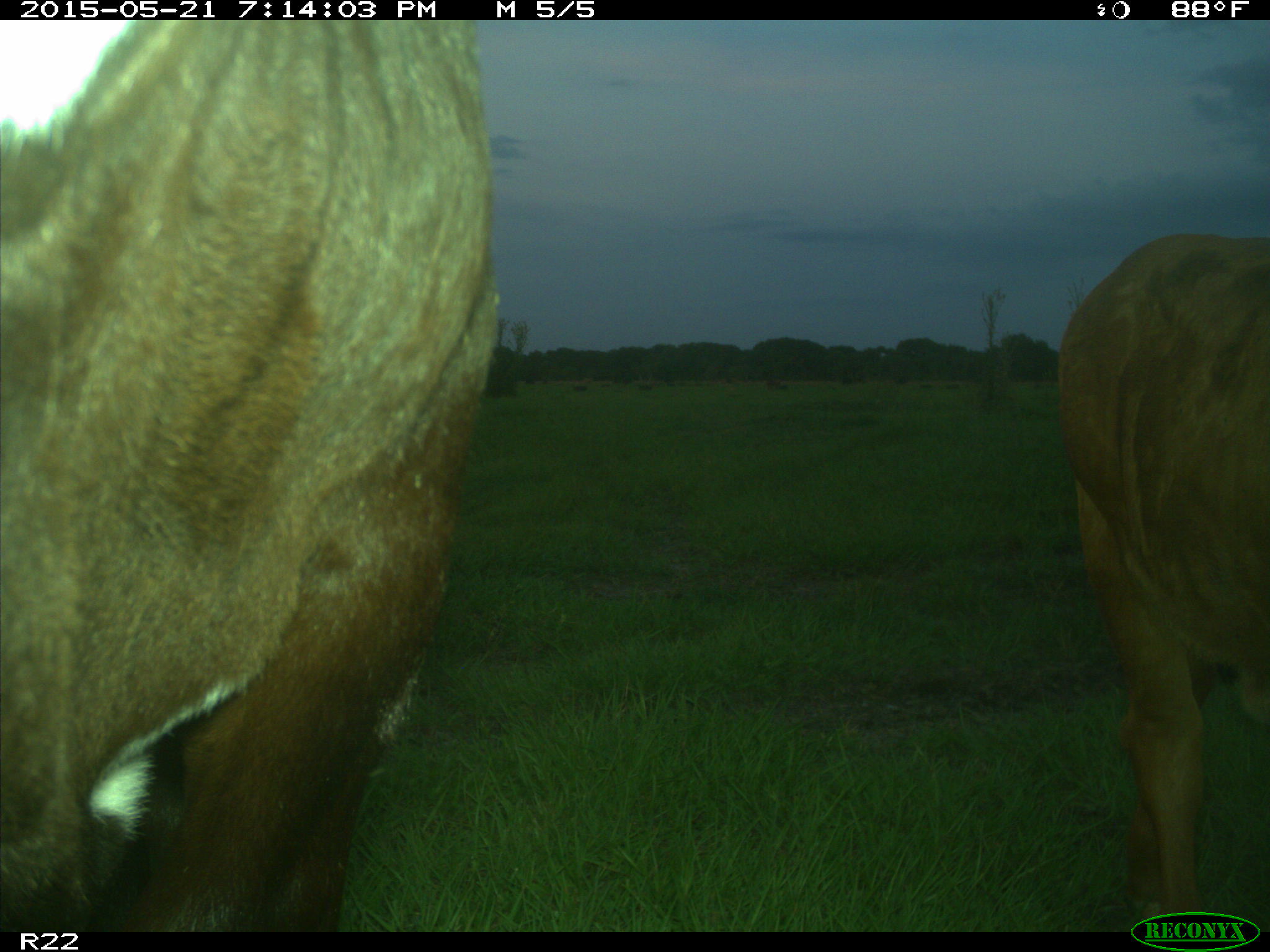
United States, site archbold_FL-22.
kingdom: Animalia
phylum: Chordata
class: Mammalia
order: Artiodactyla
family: Bovidae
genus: Bos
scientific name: Bos taurus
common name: domestic cow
Bos taurus (domestic cow).